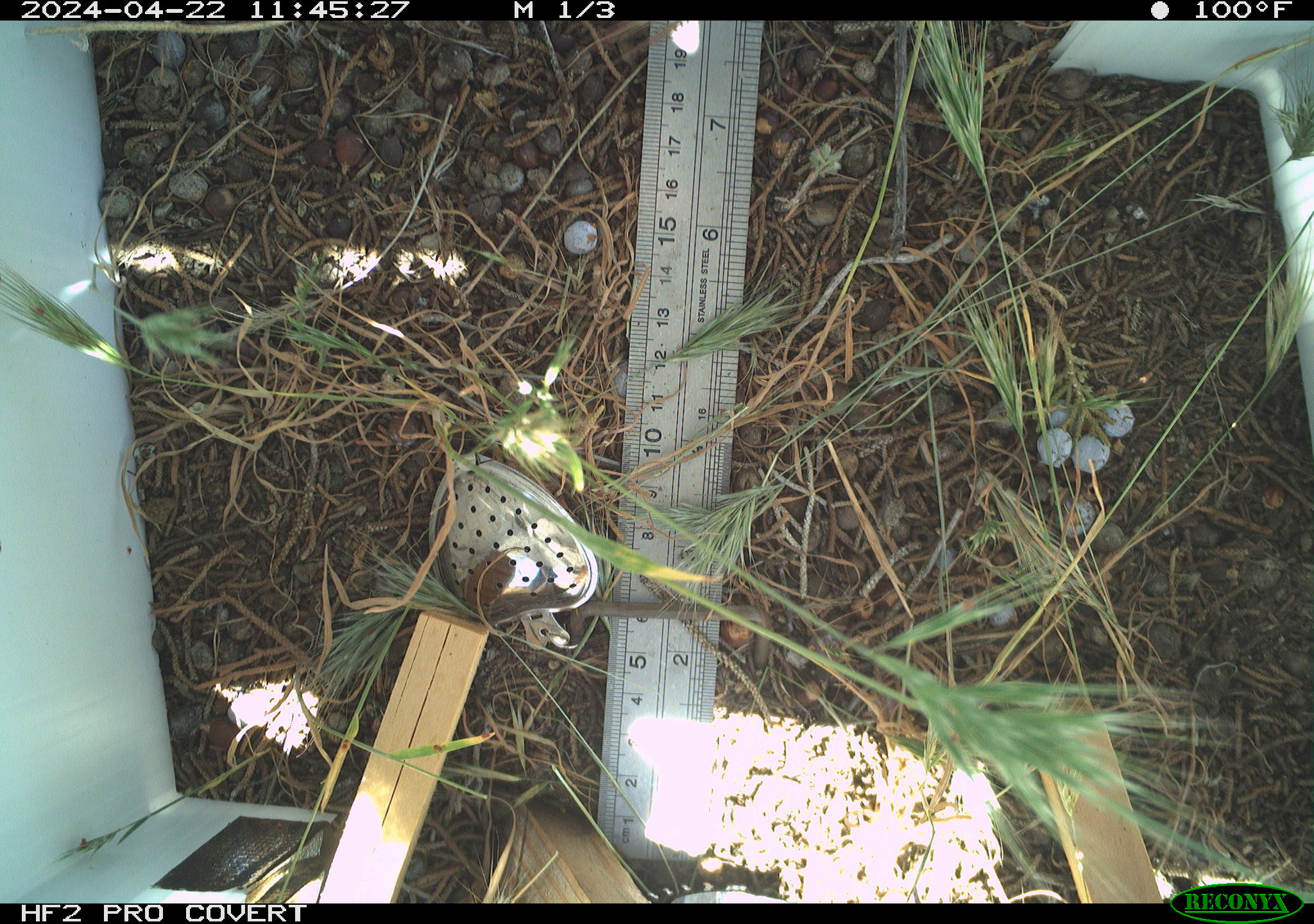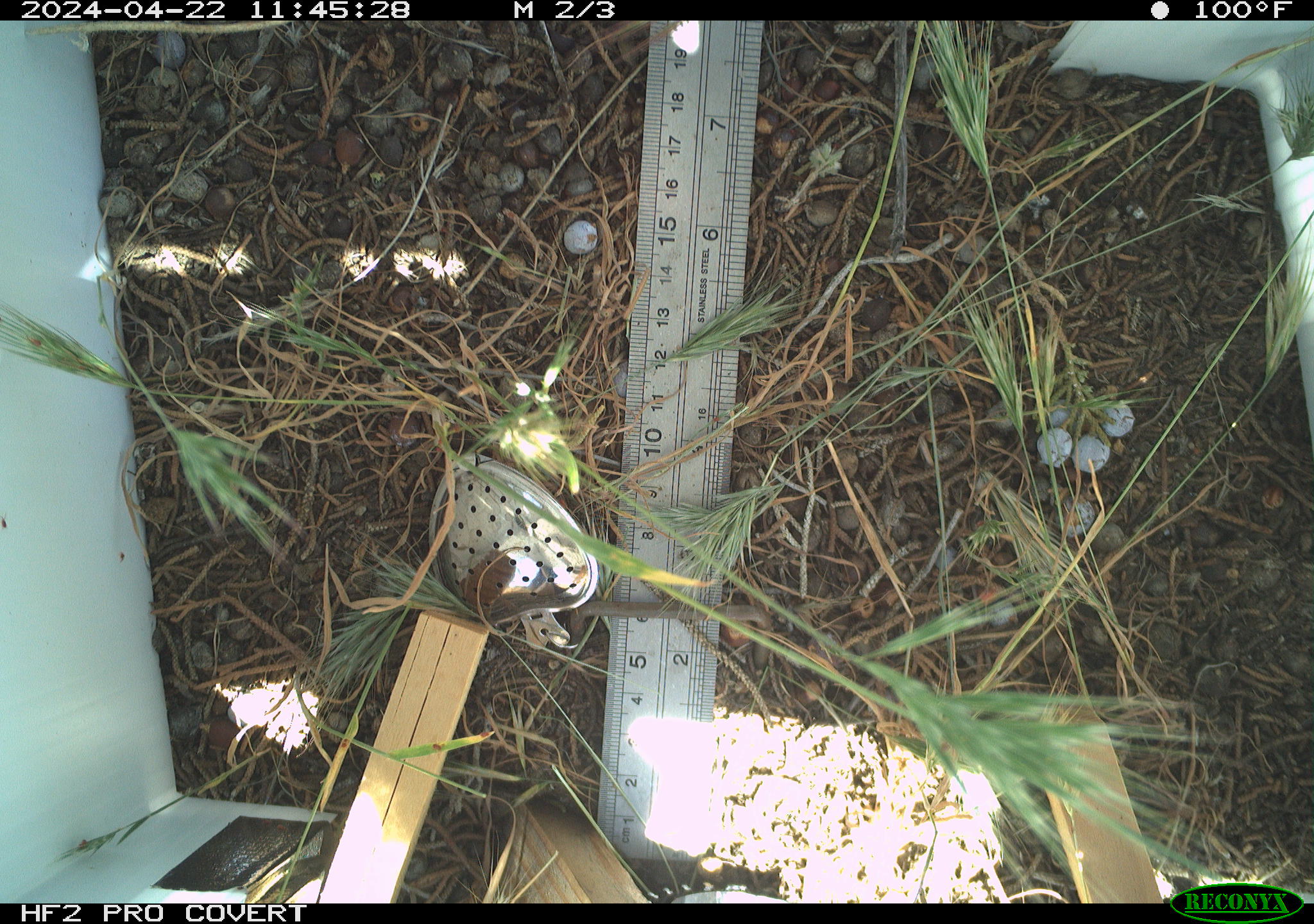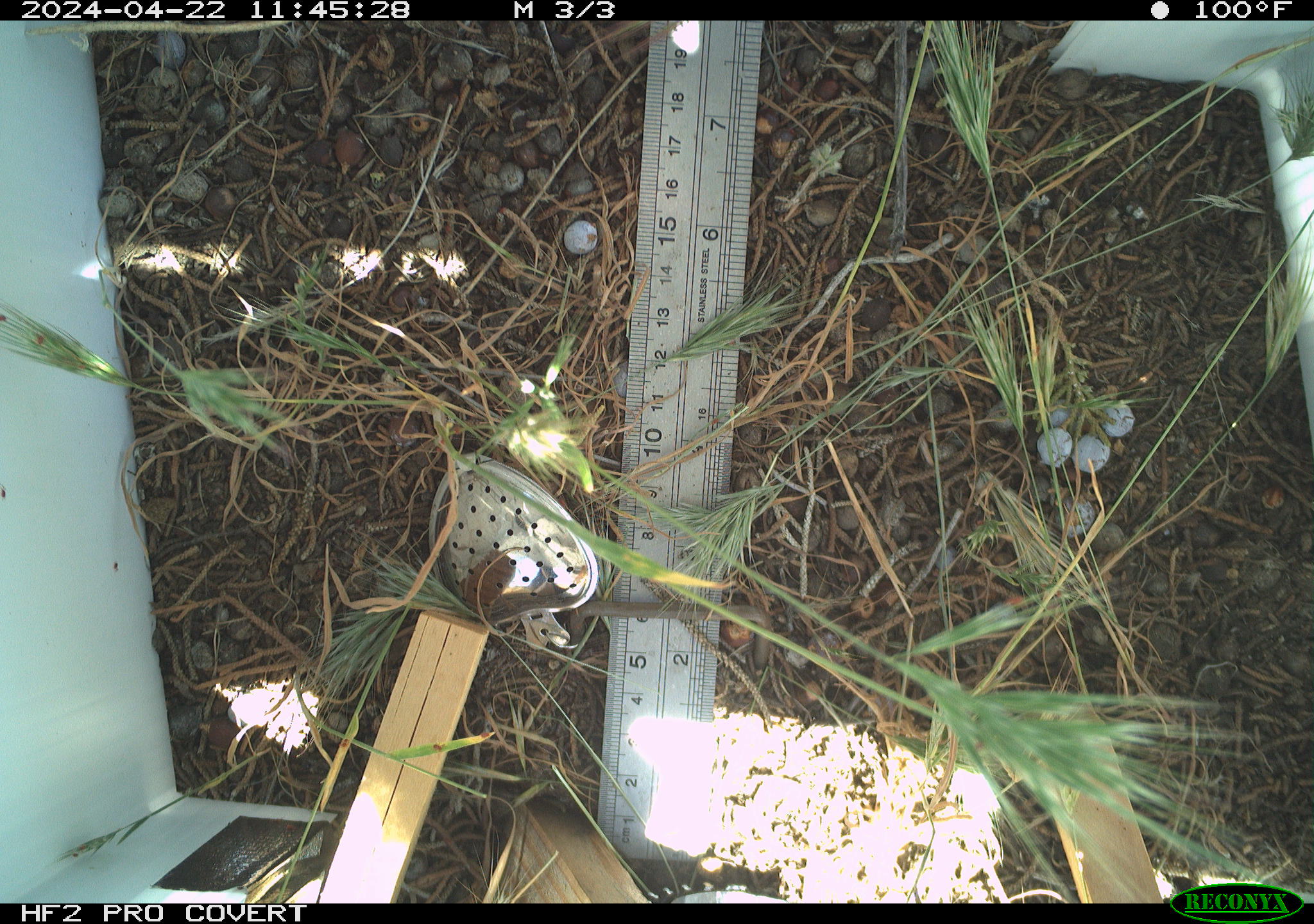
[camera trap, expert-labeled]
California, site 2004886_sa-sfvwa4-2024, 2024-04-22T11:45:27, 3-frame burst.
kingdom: Animalia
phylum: Arthropoda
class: Insecta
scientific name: Insecta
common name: insect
Insect (Insecta).